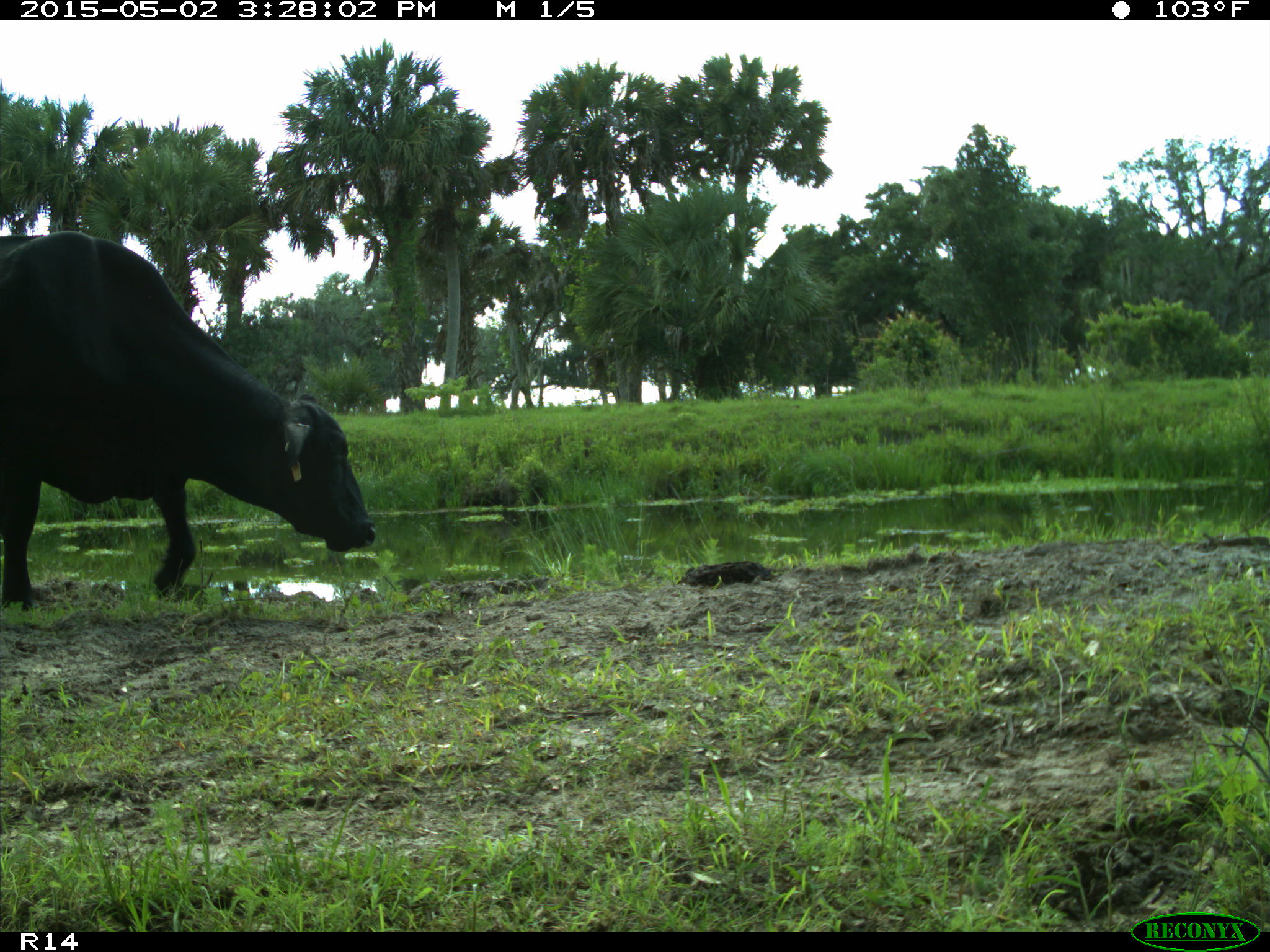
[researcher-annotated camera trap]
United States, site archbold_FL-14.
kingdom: Animalia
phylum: Chordata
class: Mammalia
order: Artiodactyla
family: Bovidae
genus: Bos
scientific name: Bos taurus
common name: domestic cow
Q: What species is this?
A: Bos taurus (domestic cow).